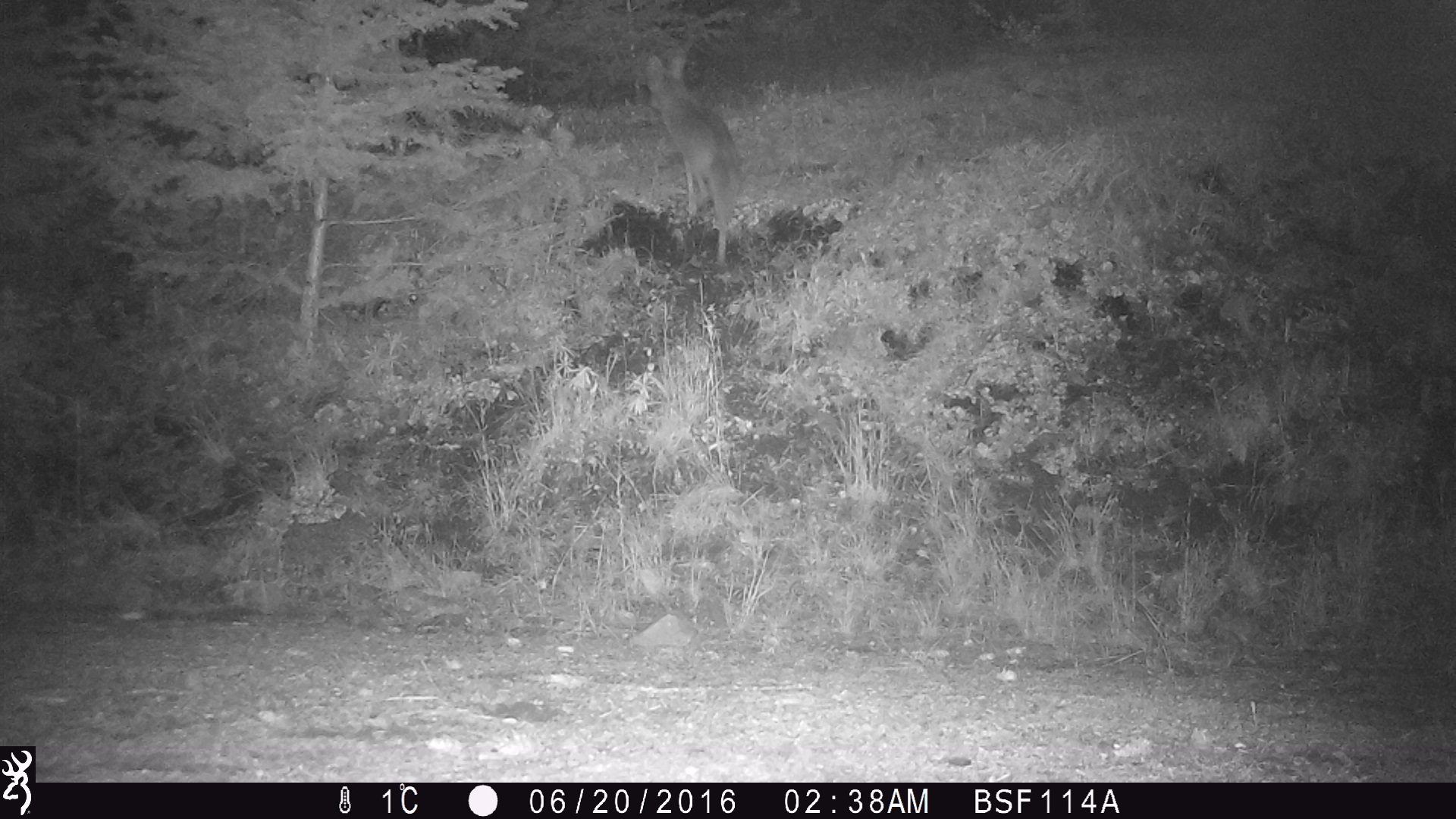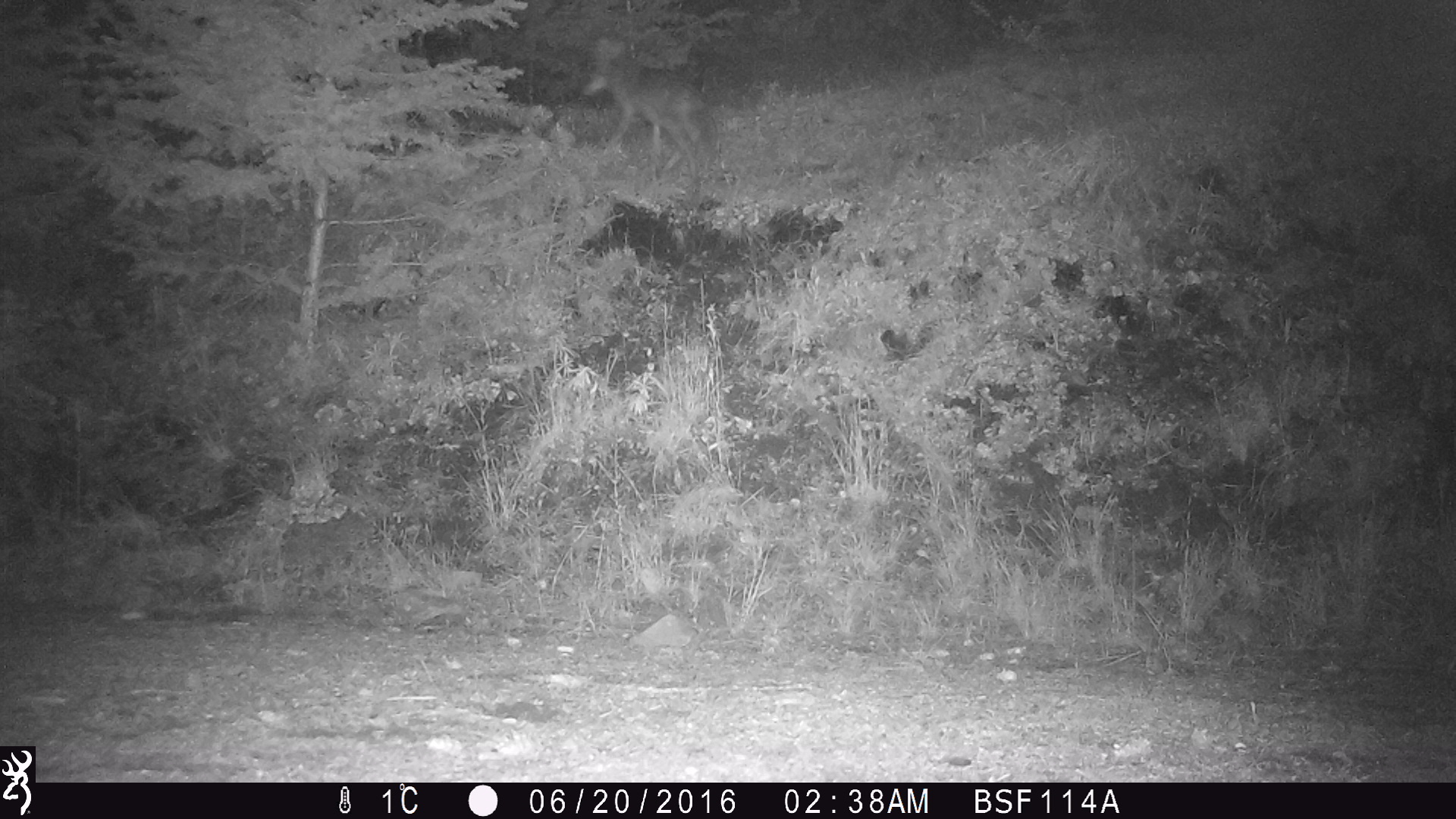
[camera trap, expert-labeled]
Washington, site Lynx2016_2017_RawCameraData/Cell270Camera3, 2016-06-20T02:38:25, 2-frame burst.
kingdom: Animalia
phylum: Chordata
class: Mammalia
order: Carnivora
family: Canidae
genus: Canis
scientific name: Canis latrans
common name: coyote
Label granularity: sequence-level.